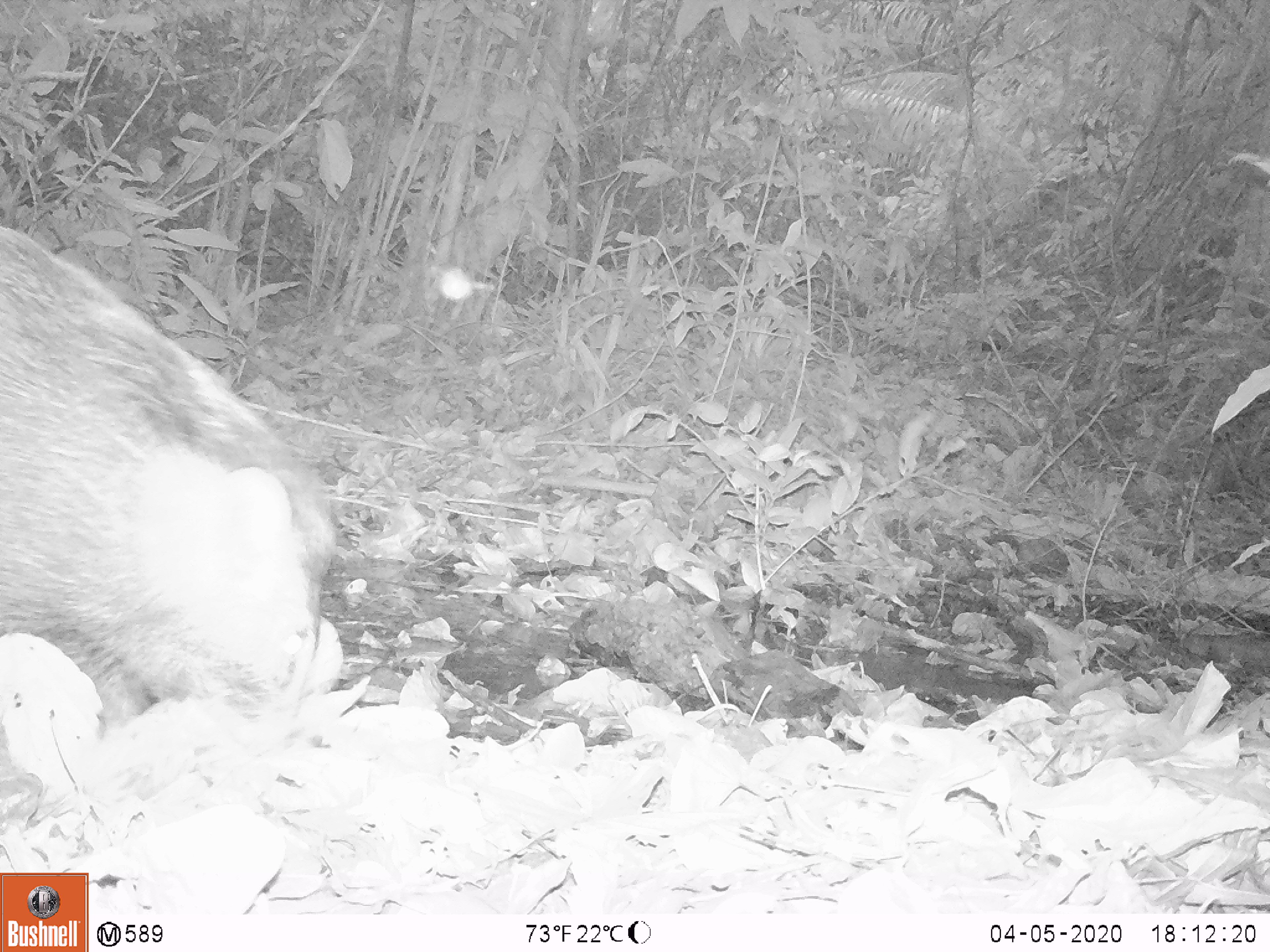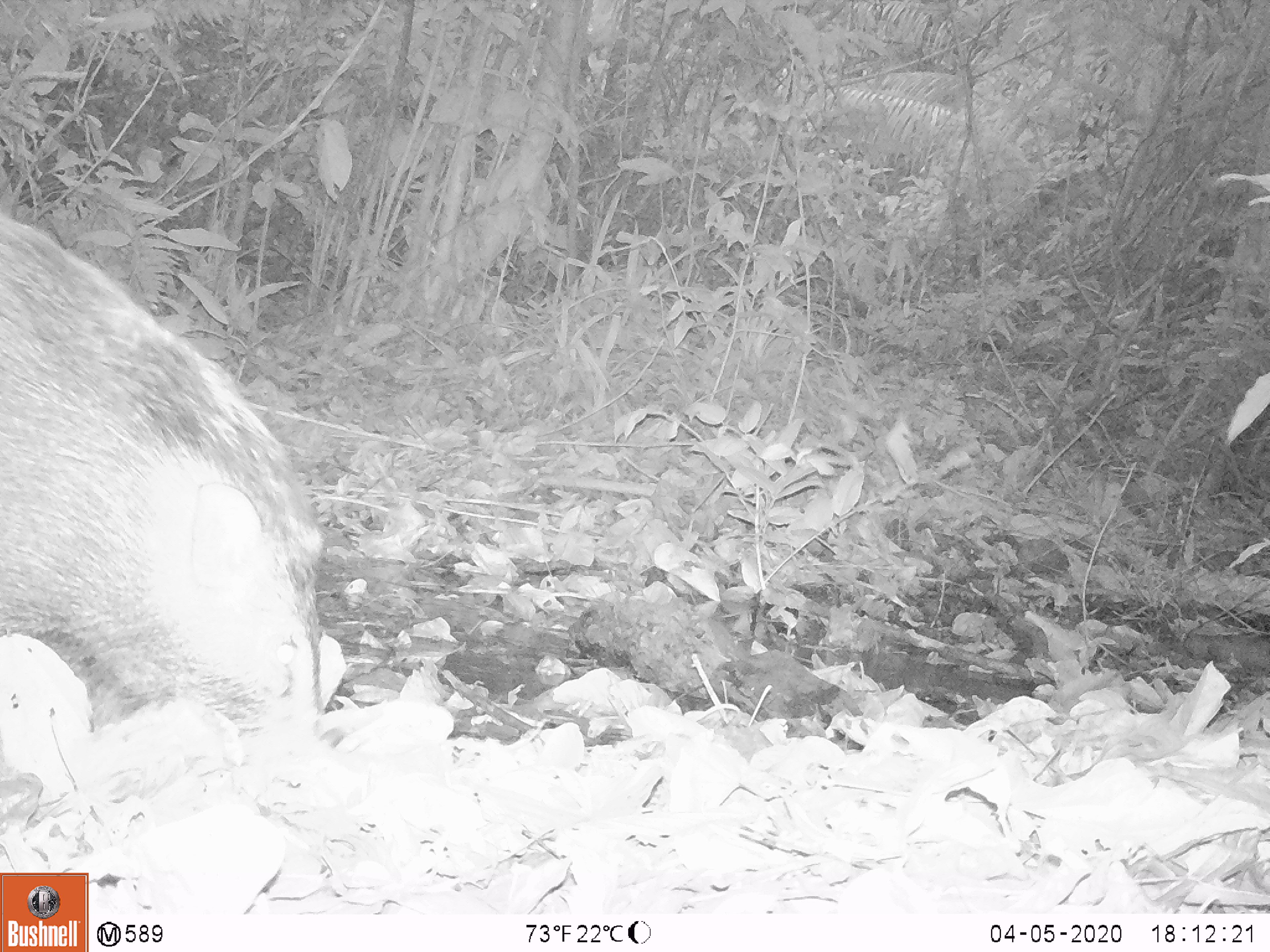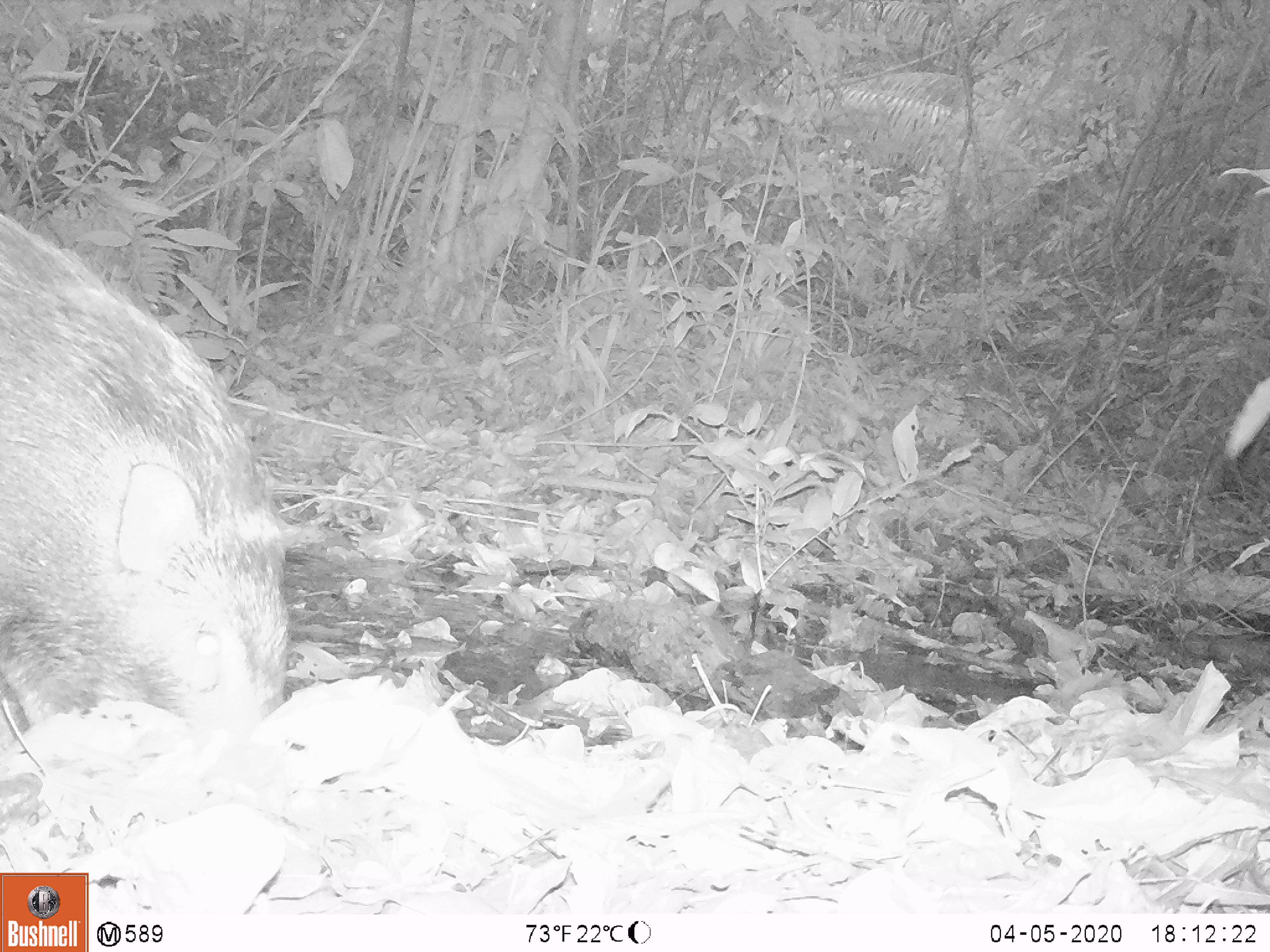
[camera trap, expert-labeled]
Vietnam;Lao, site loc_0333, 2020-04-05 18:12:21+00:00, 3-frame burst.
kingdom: Animalia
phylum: Chordata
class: Mammalia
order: Artiodactyla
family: Suidae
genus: Sus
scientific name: Sus scrofa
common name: eurasian wild pig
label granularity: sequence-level